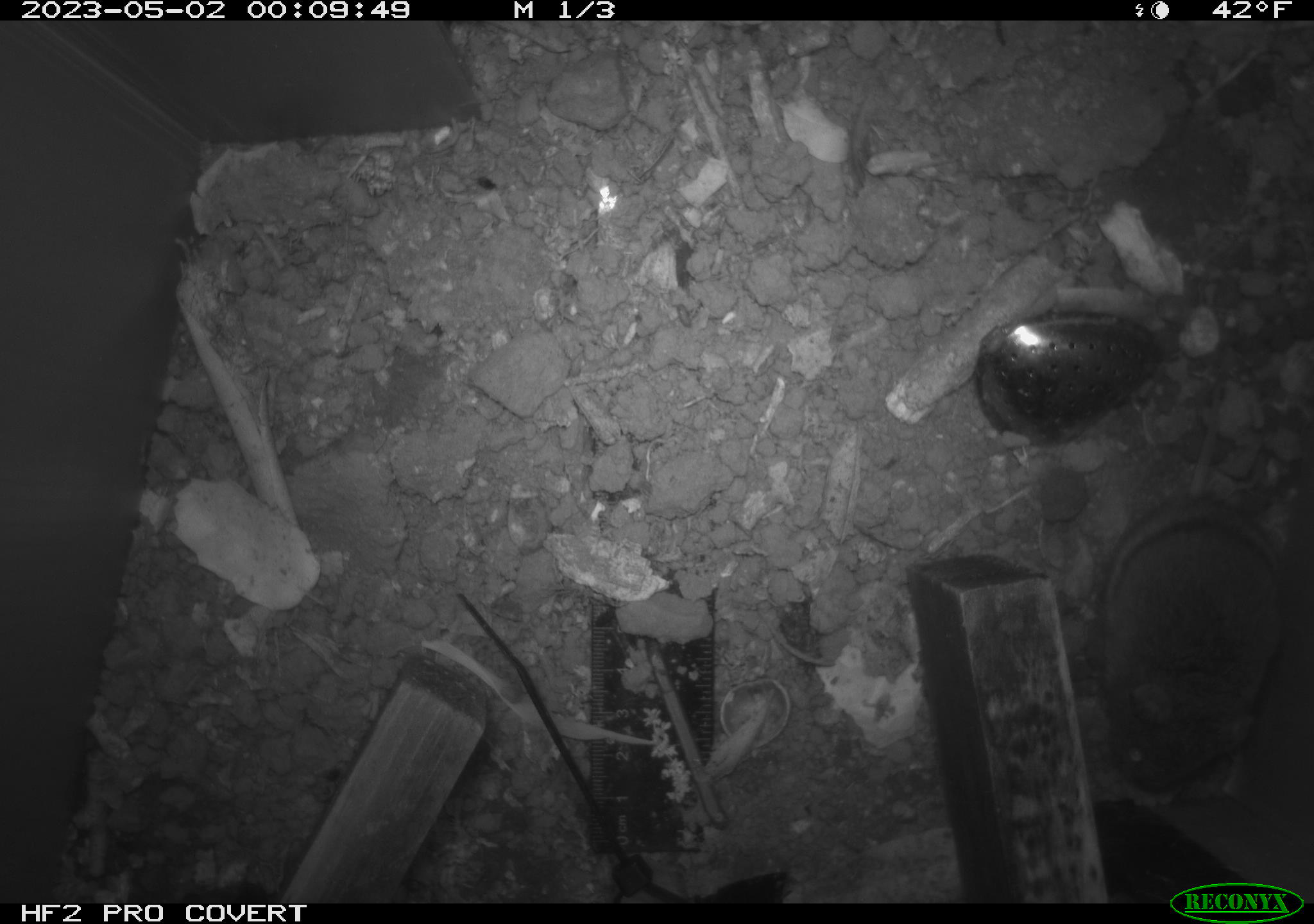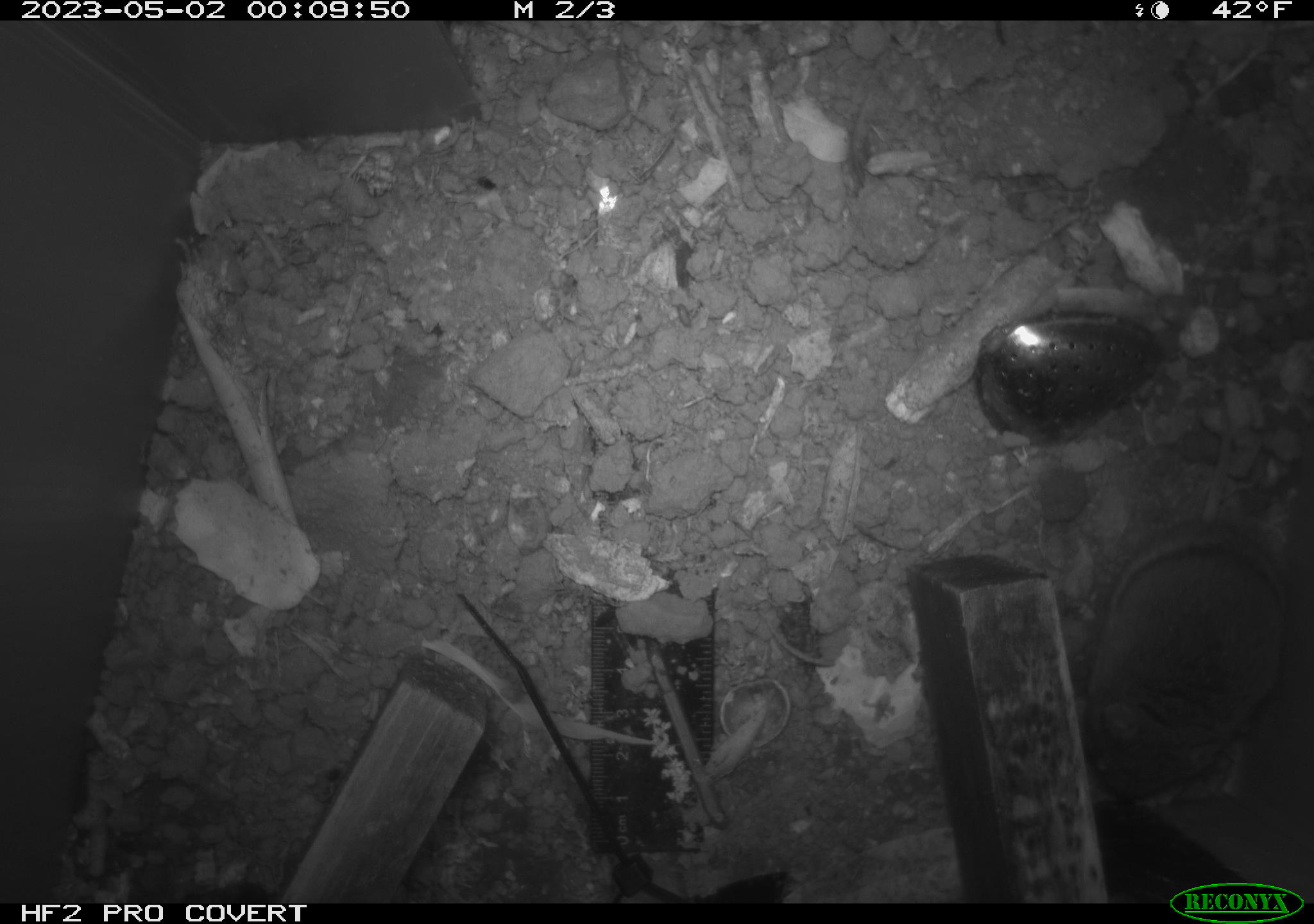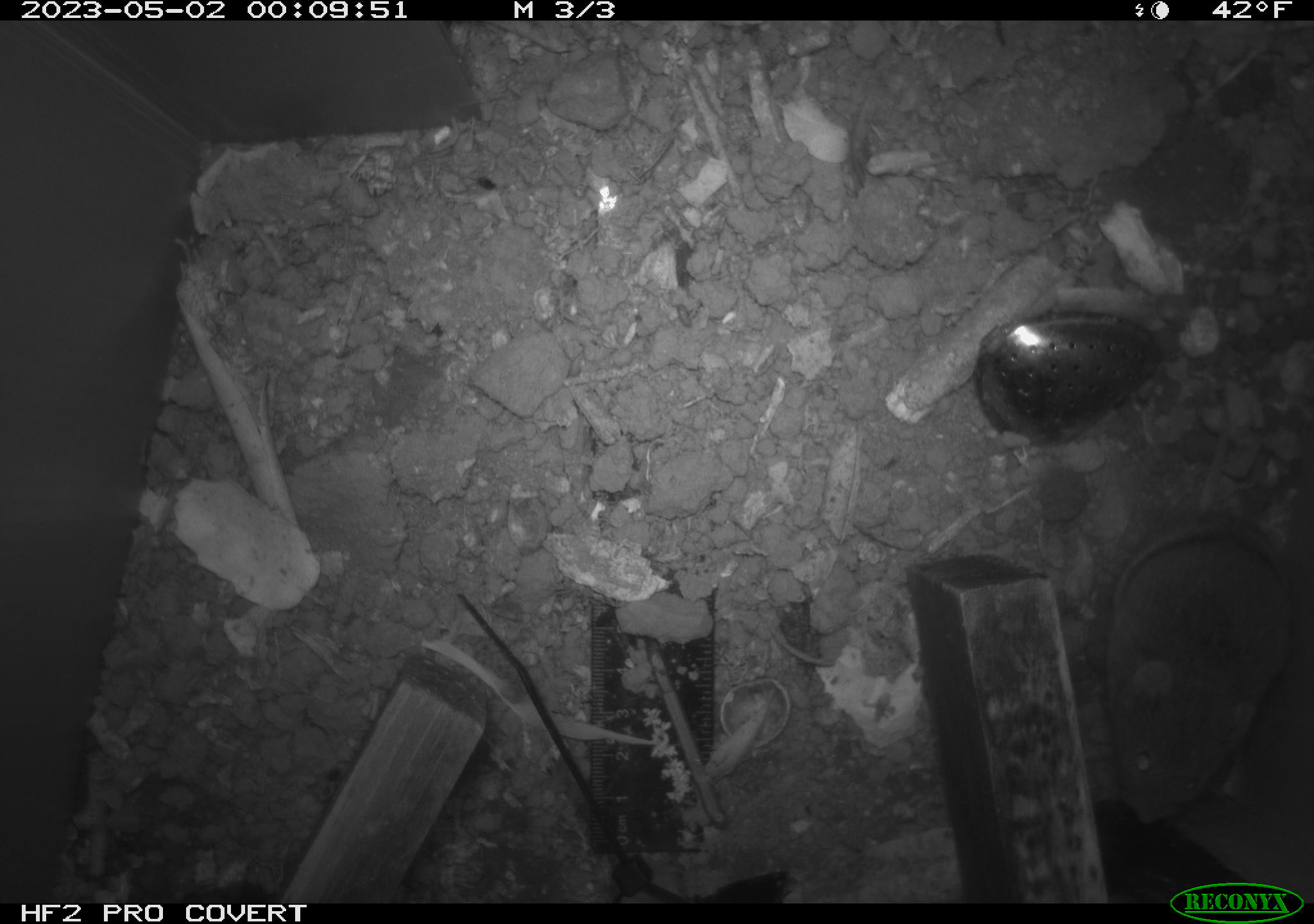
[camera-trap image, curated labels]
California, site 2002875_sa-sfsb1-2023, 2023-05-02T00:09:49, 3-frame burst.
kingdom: Animalia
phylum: Chordata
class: Mammalia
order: Rodentia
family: Cricetidae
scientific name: Arvicolinae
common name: voles, lemmings, and muskrats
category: arvicolinae subfamily